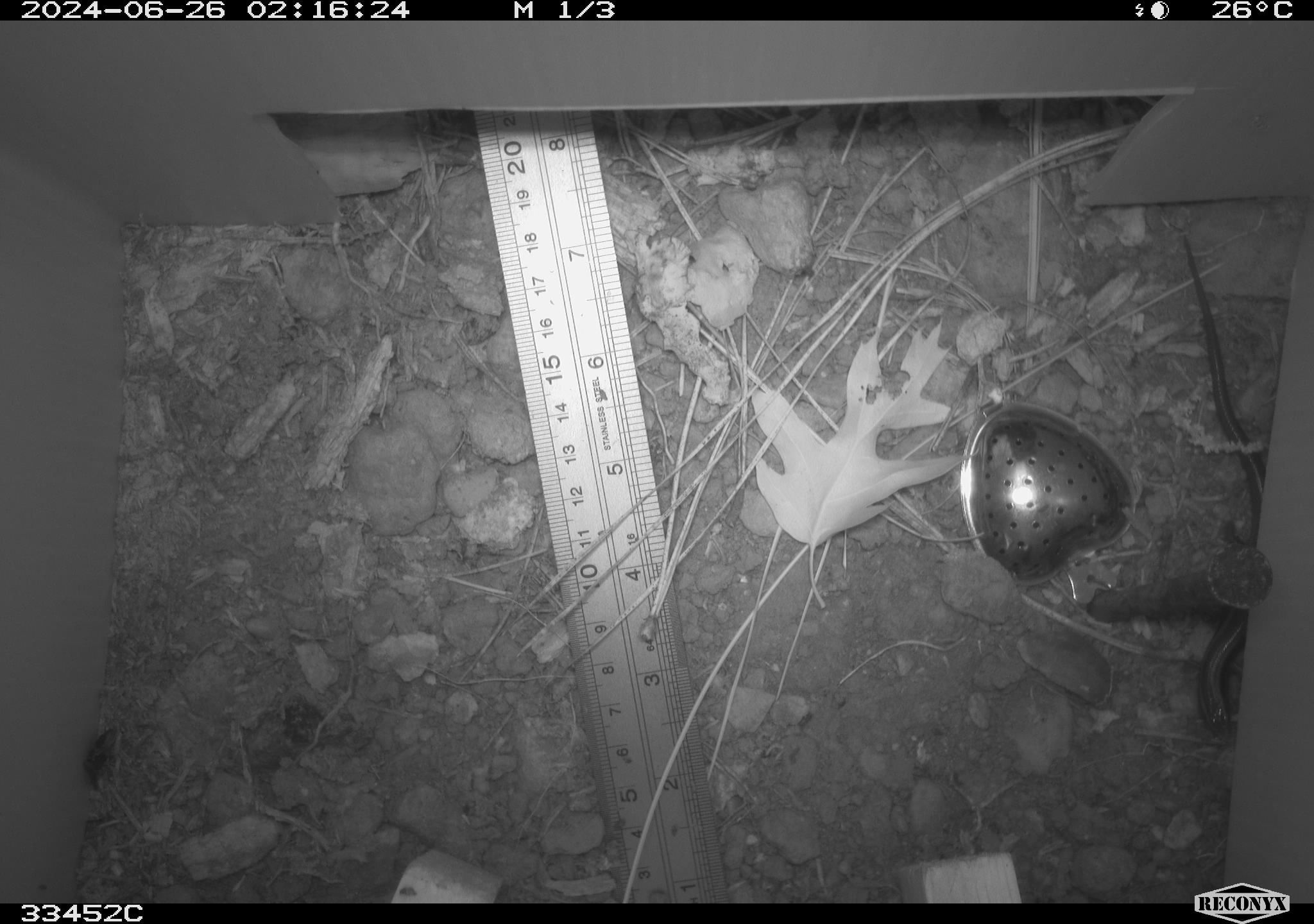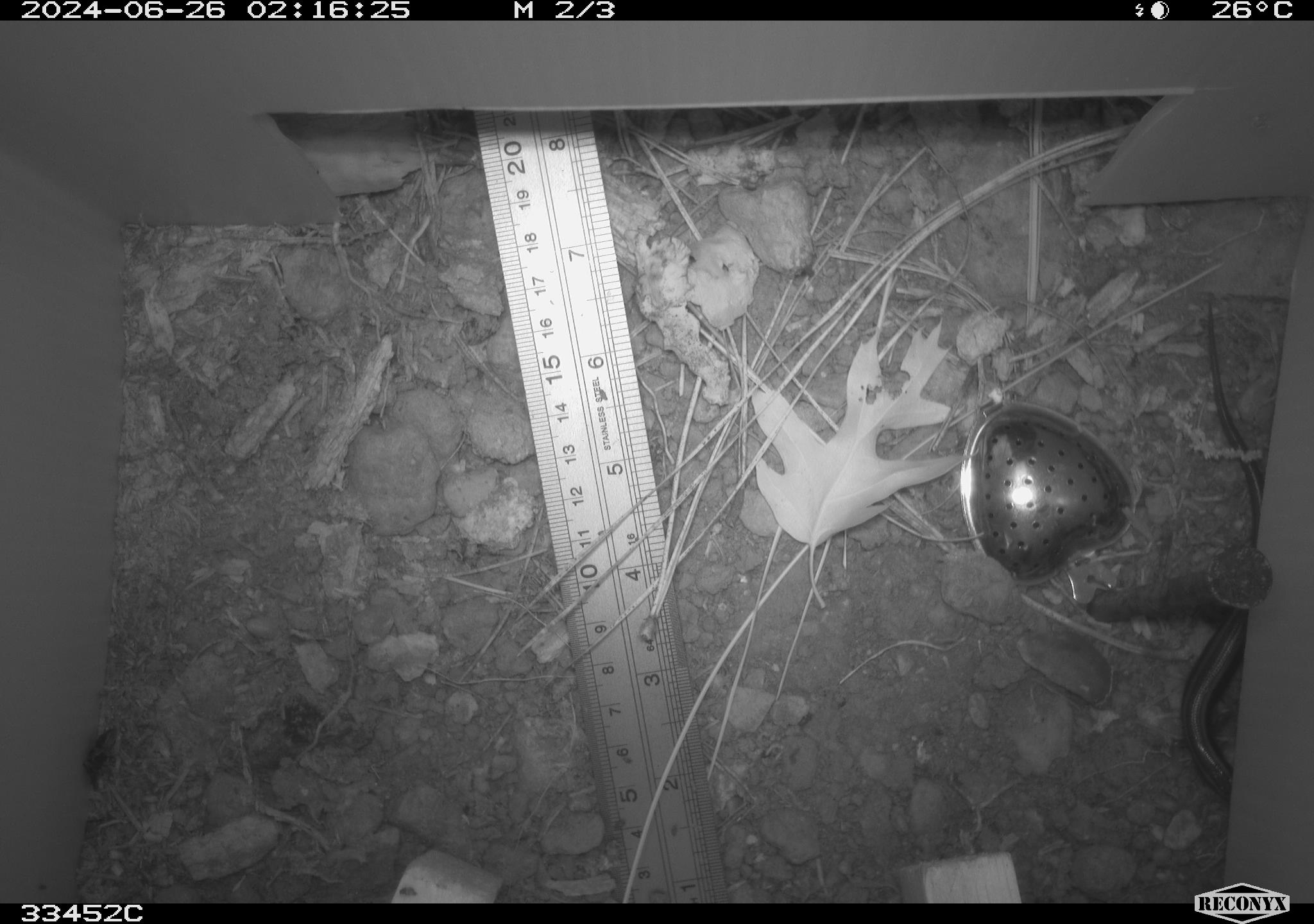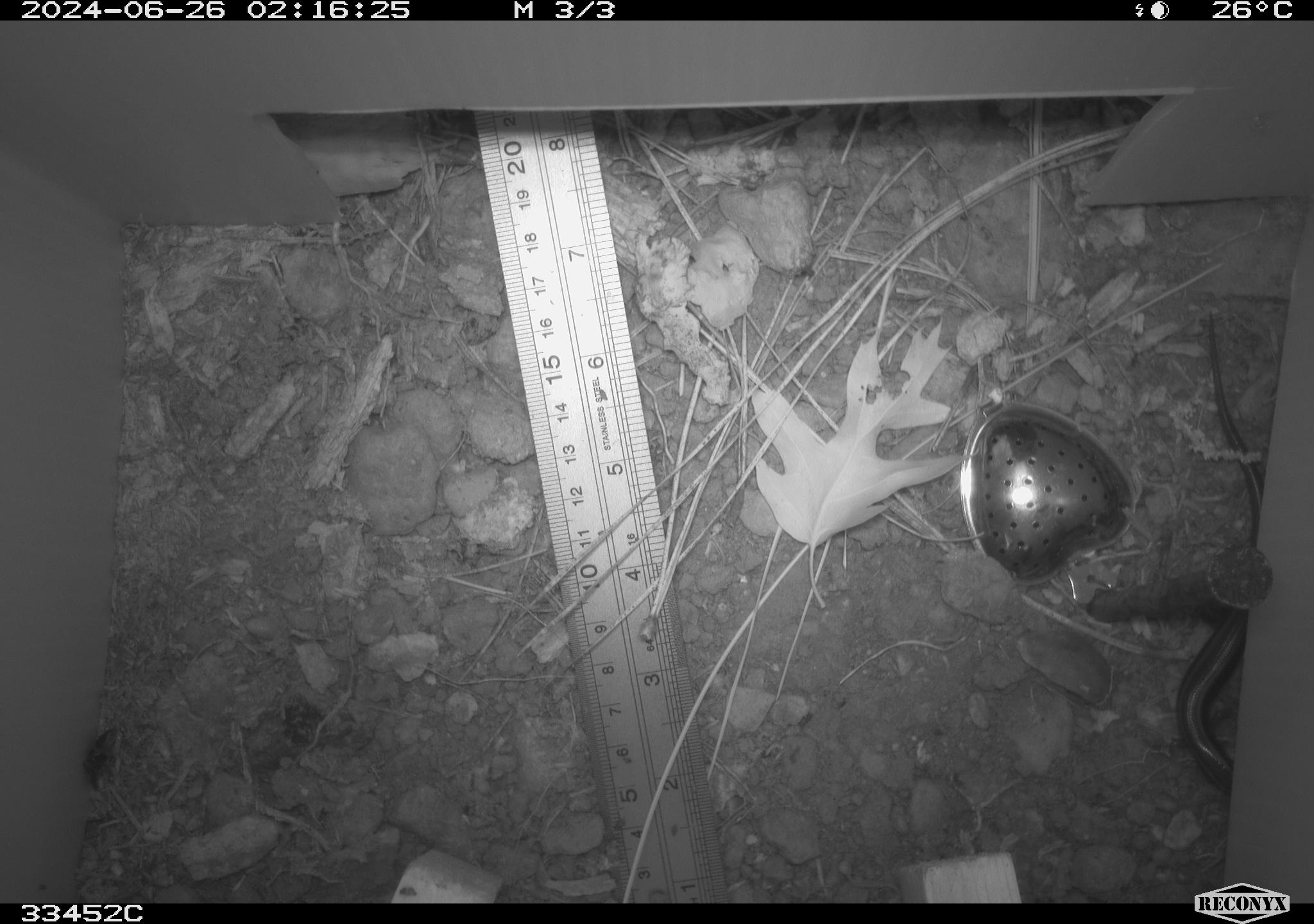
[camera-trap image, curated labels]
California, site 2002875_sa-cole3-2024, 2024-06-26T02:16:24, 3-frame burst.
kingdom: Animalia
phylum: Chordata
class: Reptilia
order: Squamata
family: Scincidae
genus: Plestiodon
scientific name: Plestiodon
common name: blue-tailed skinks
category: plestiodon species